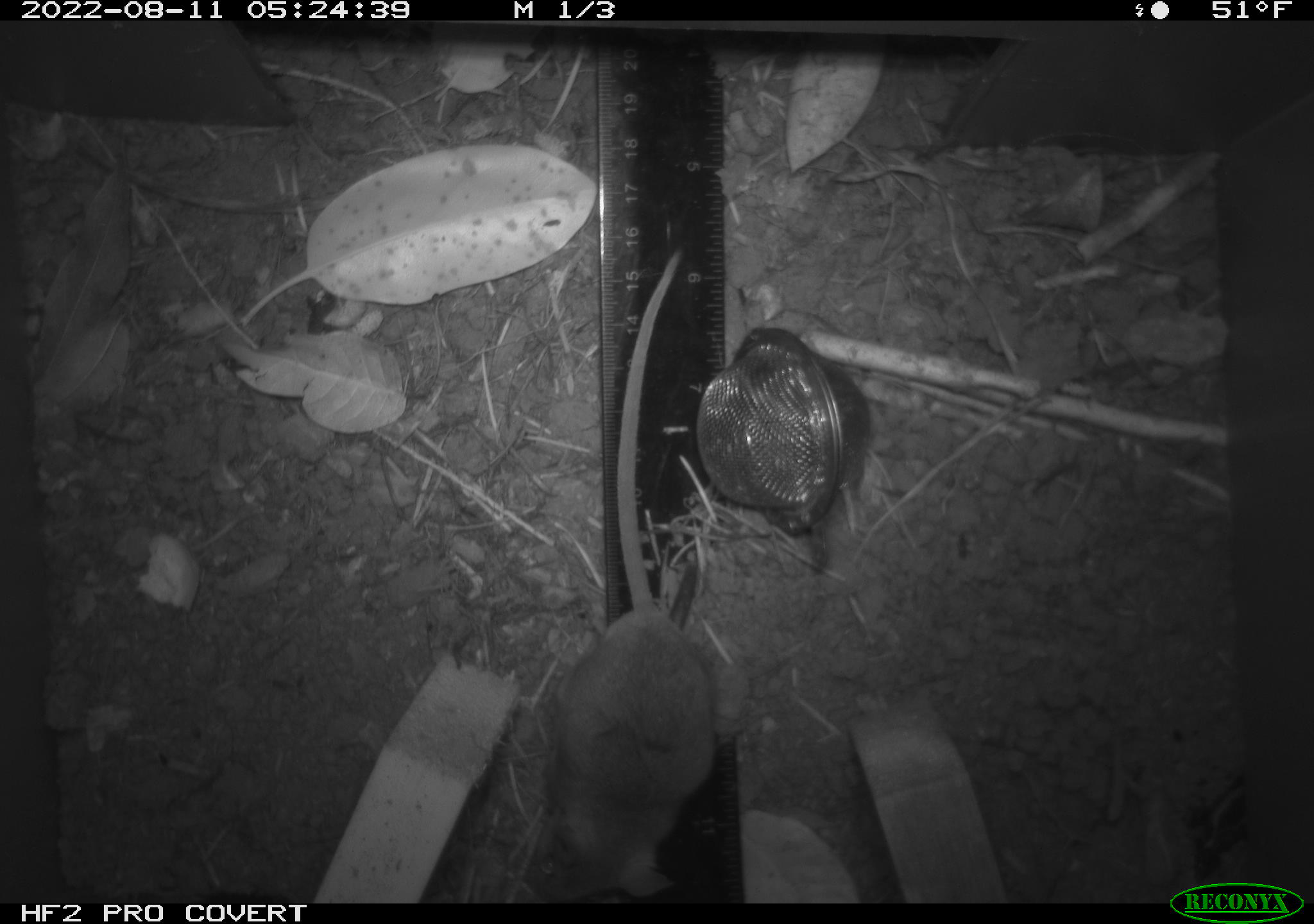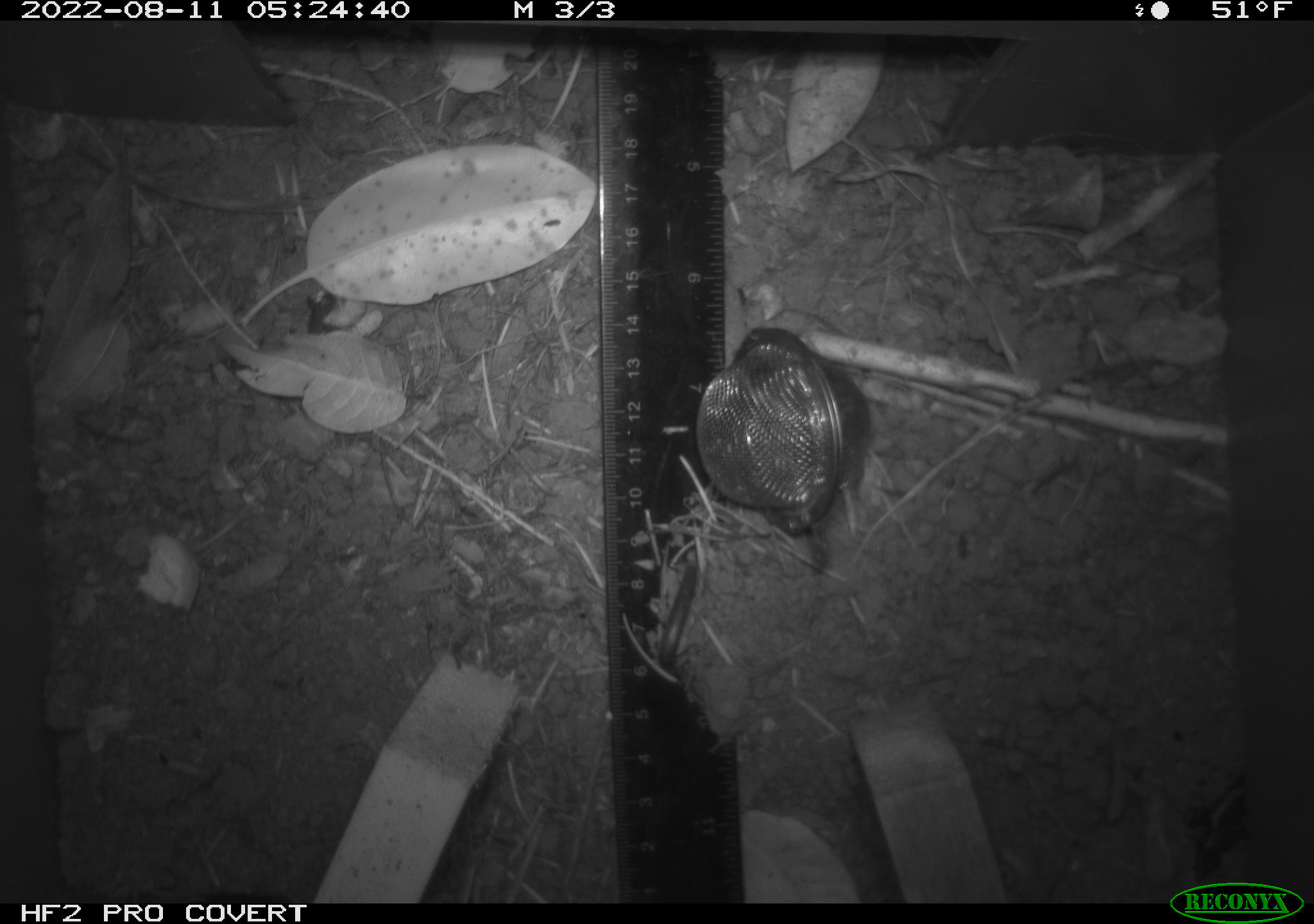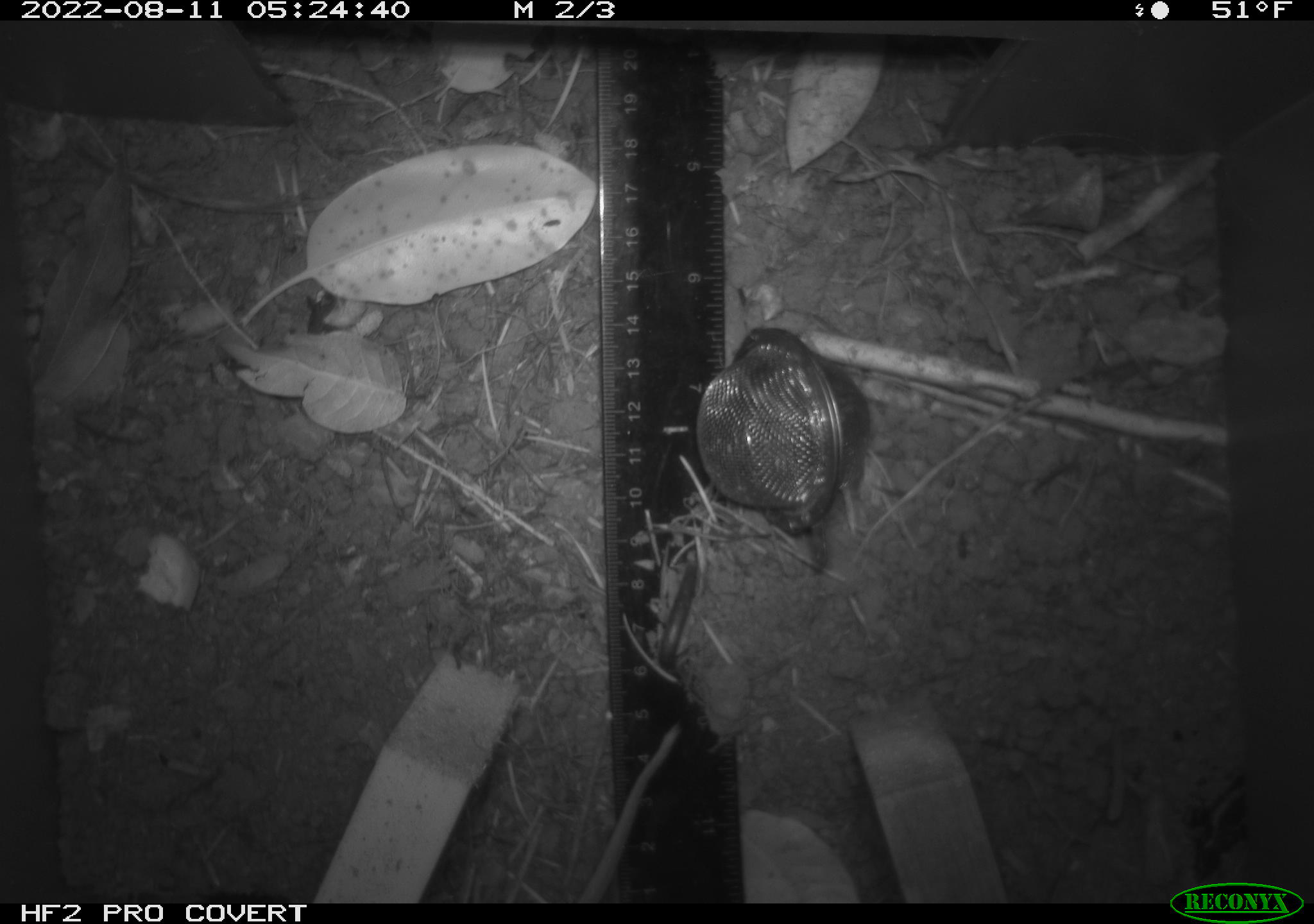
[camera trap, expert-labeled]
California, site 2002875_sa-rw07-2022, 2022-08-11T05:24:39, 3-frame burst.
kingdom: Animalia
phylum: Chordata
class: Mammalia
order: Rodentia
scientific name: Rodentia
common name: mouse species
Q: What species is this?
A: Mouse species (Rodentia).